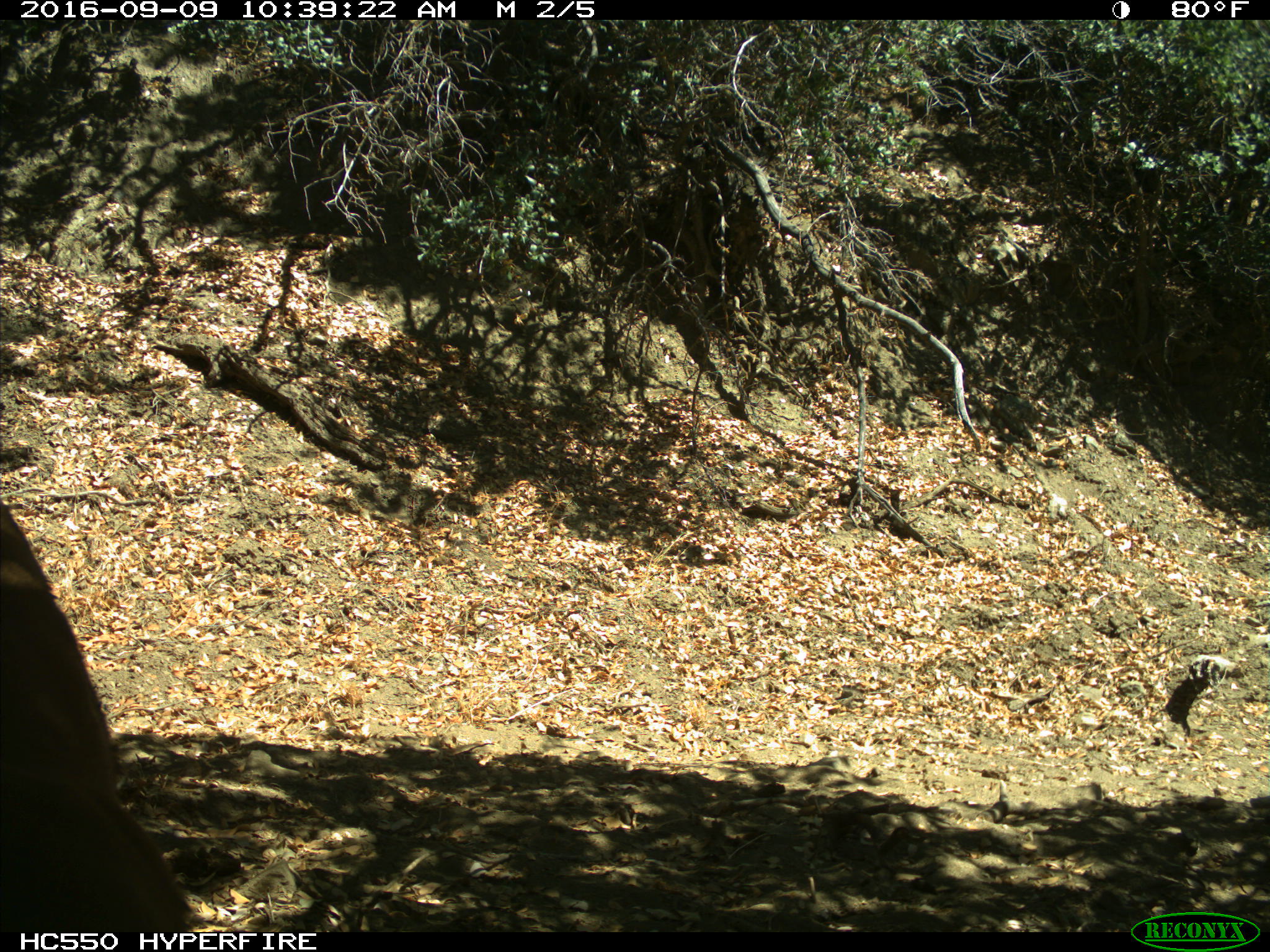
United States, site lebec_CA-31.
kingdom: Animalia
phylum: Chordata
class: Mammalia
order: Carnivora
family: Felidae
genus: Puma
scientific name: Puma concolor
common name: mountain lion